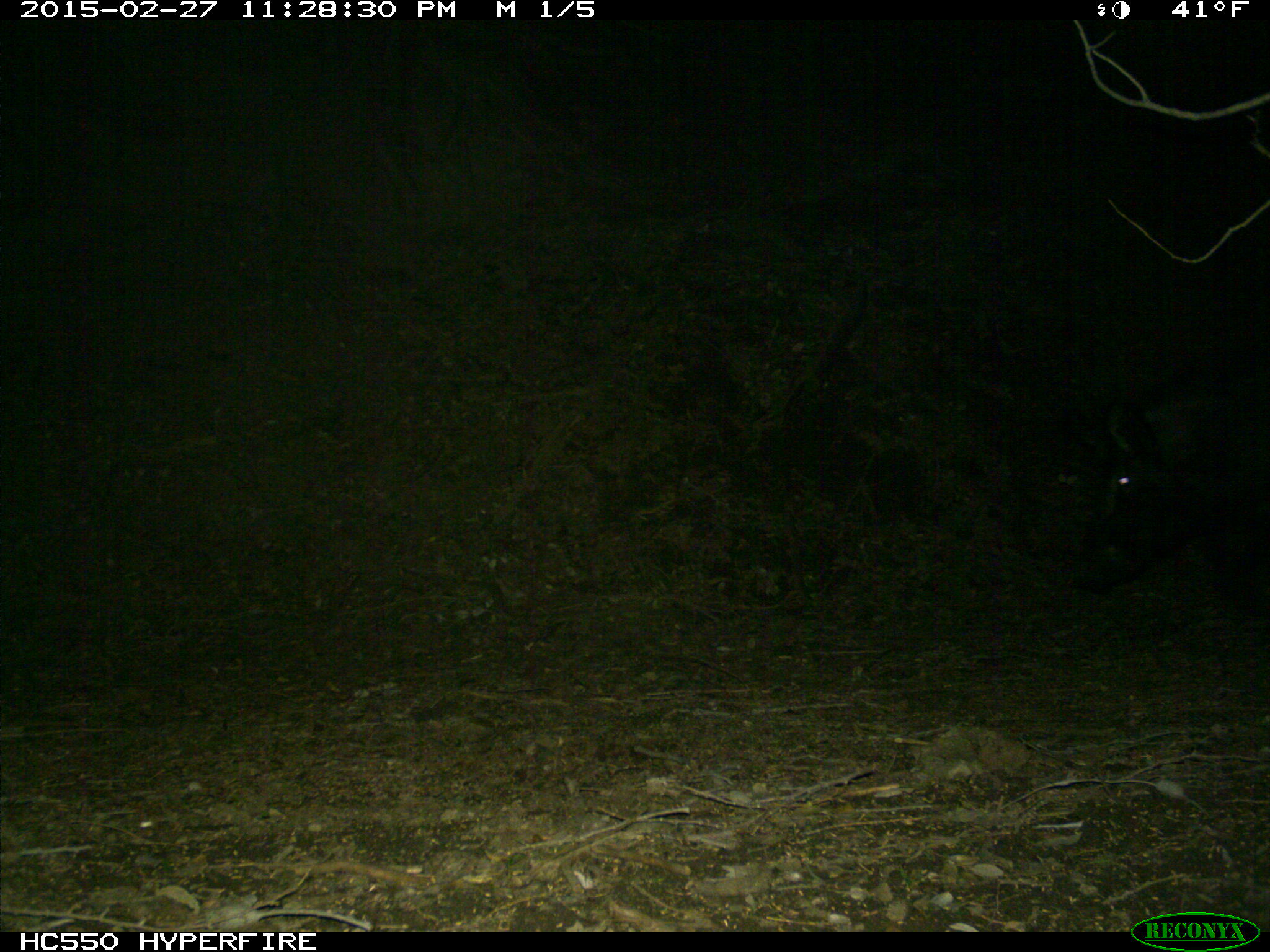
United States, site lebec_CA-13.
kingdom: Animalia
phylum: Chordata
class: Mammalia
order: Artiodactyla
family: Suidae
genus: Sus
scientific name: Sus scrofa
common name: wild boar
Sus scrofa (wild boar).